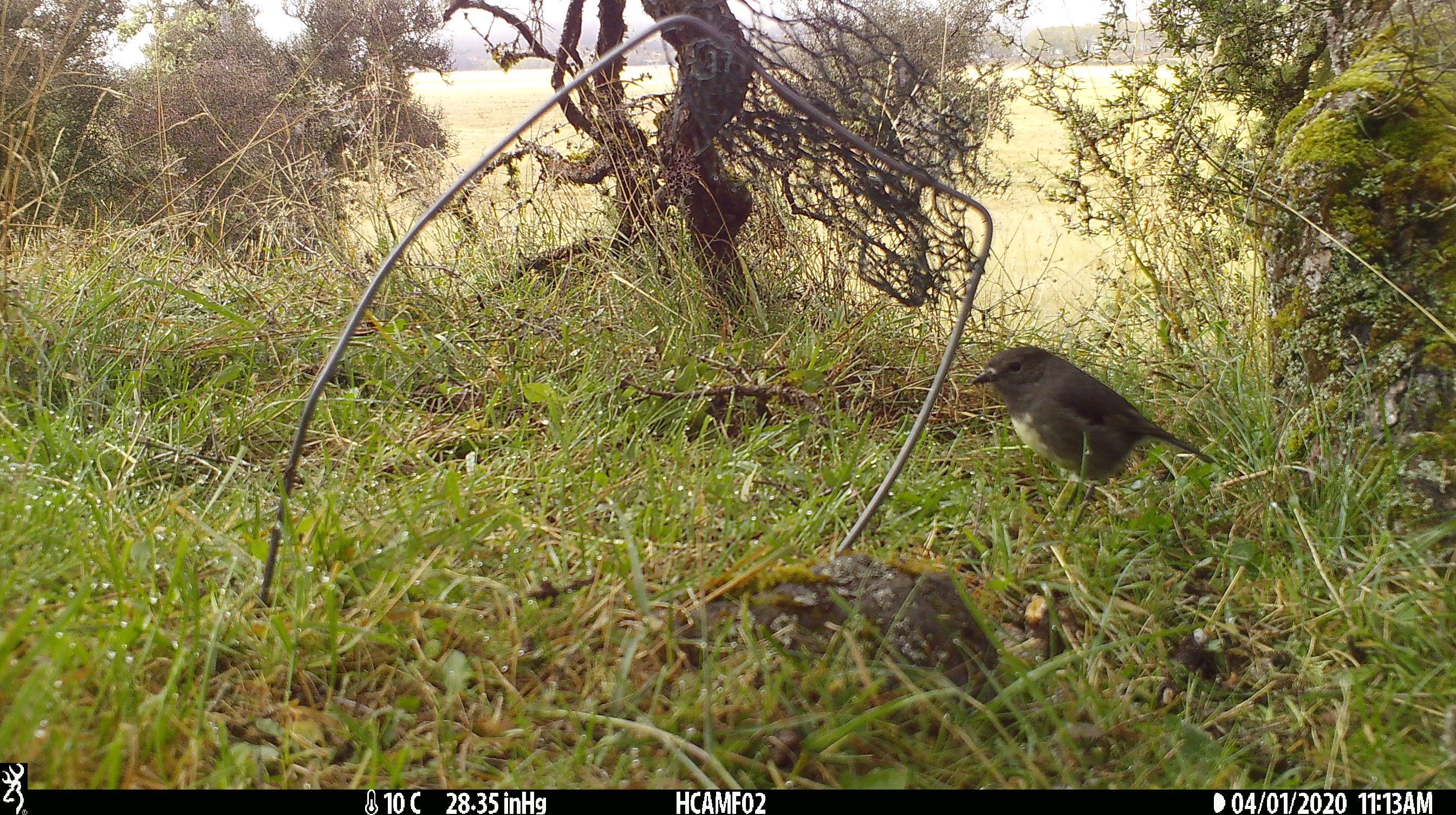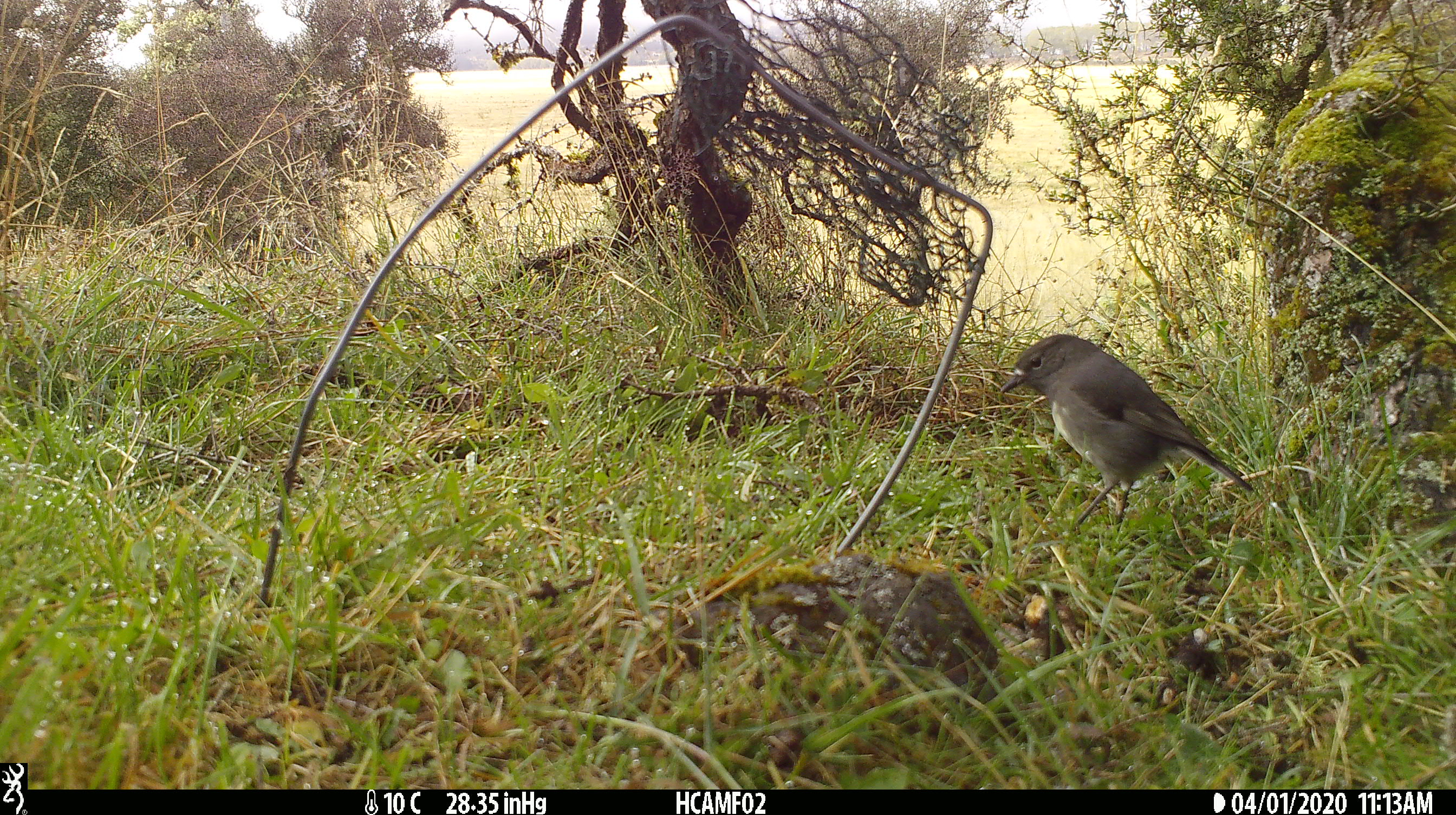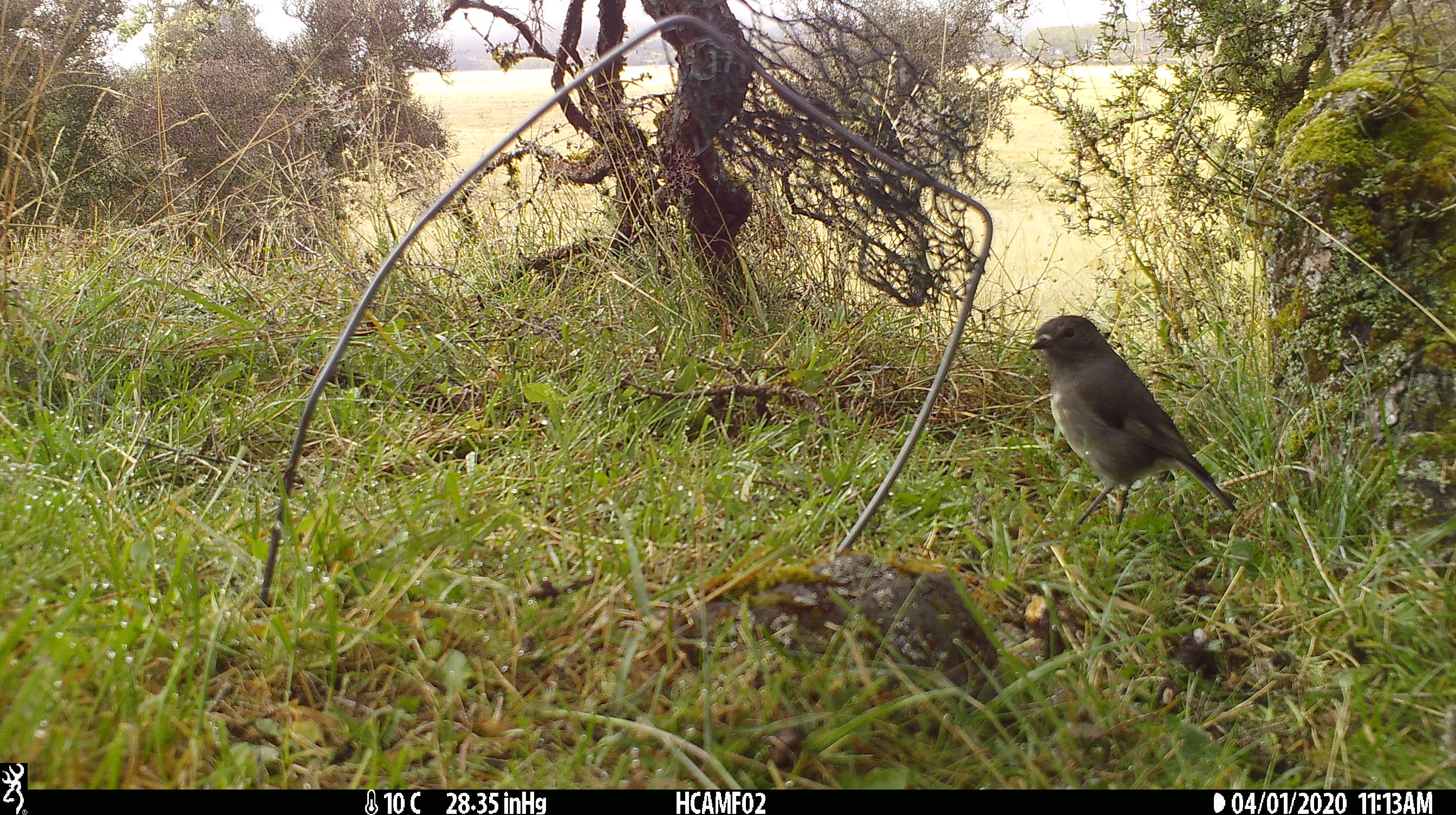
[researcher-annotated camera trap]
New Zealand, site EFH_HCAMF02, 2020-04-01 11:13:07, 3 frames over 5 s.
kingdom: Animalia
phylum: Chordata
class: Aves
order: Passeriformes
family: Petroicidae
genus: Petroica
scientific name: Petroica australis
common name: new zealand robin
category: robin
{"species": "robin (new zealand robin) (Petroica australis)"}